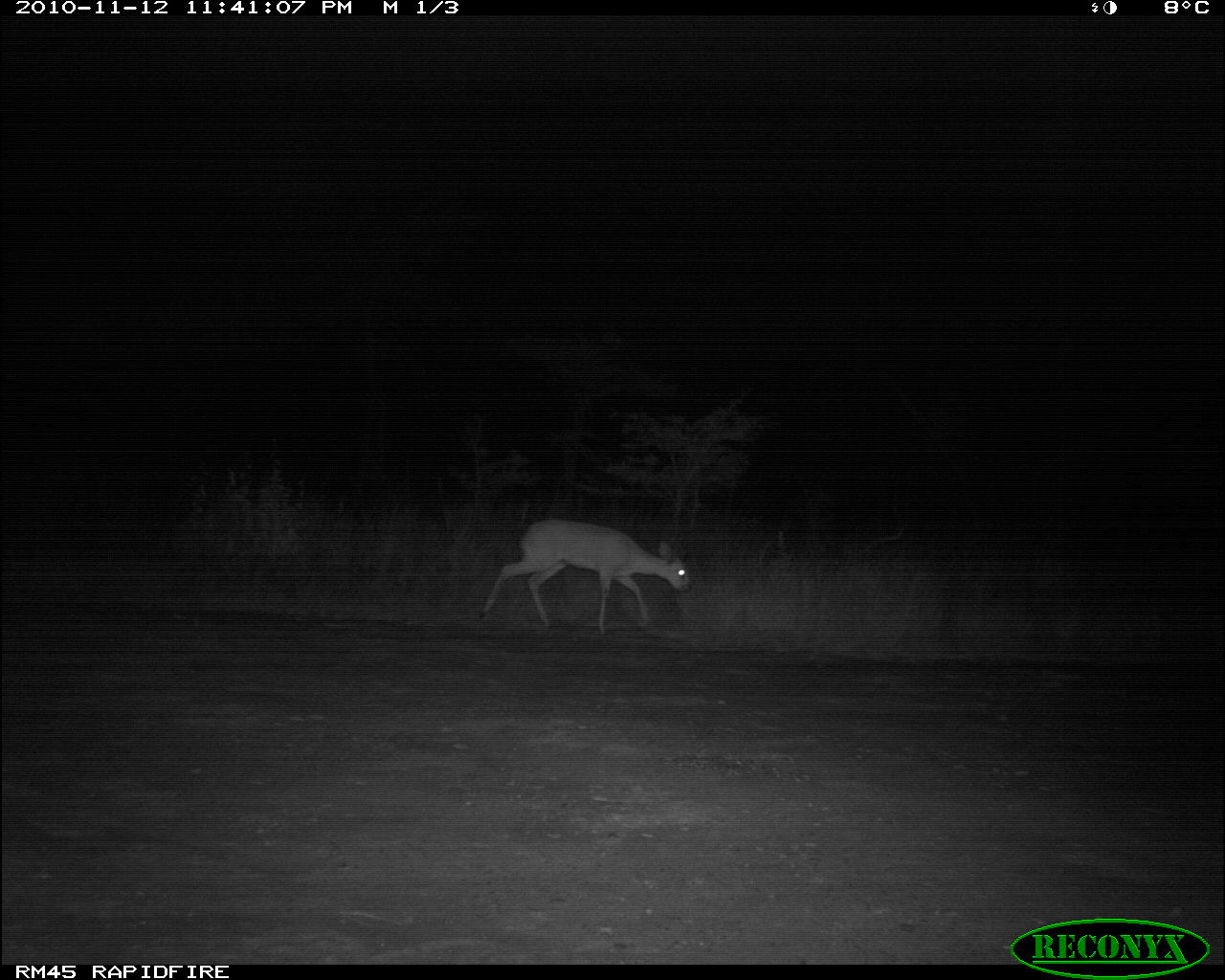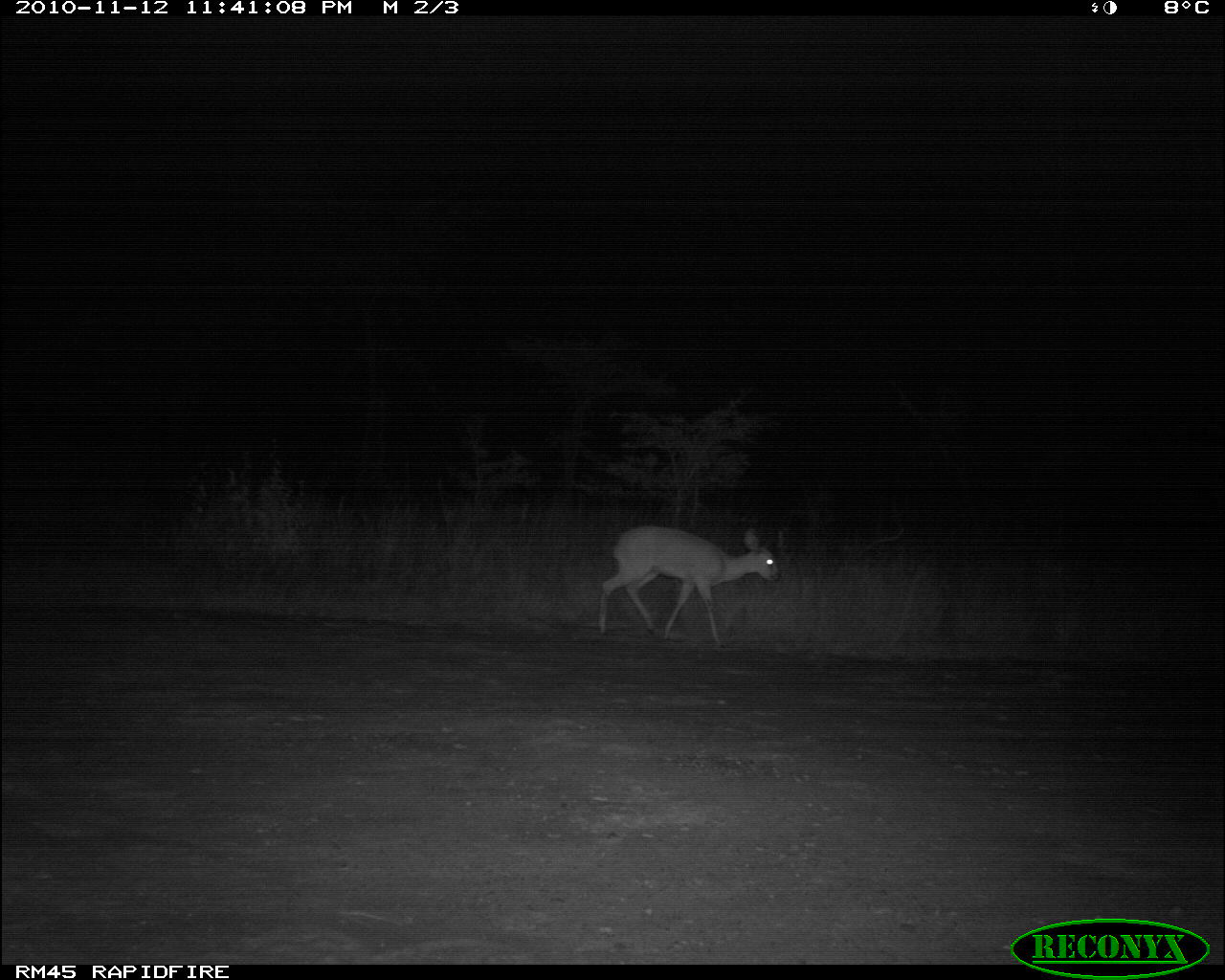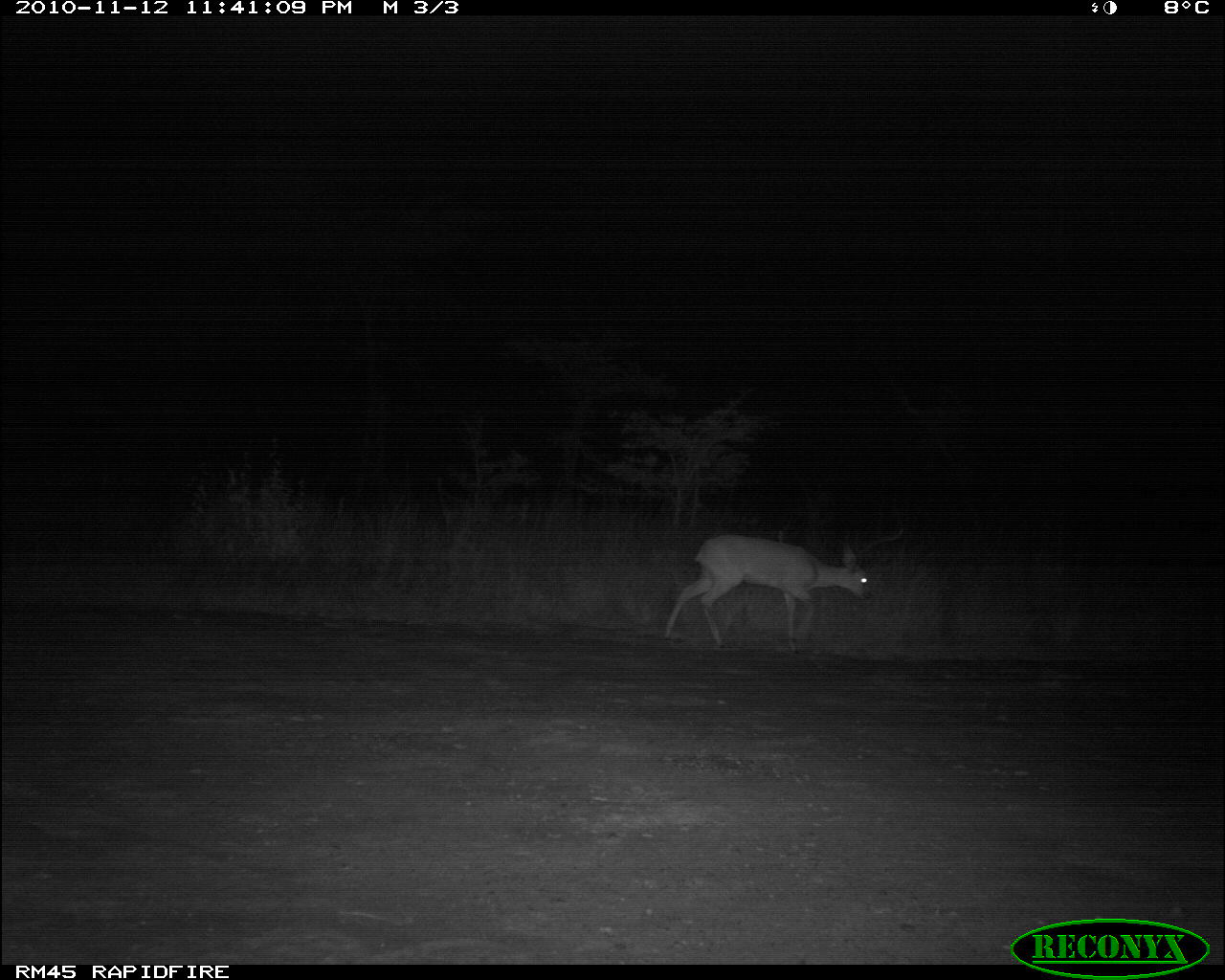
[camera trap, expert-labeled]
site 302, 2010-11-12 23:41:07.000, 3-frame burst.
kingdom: Animalia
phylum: Chordata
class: Mammalia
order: Artiodactyla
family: Bovidae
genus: Raphicerus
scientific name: Raphicerus campestris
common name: steenbok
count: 1